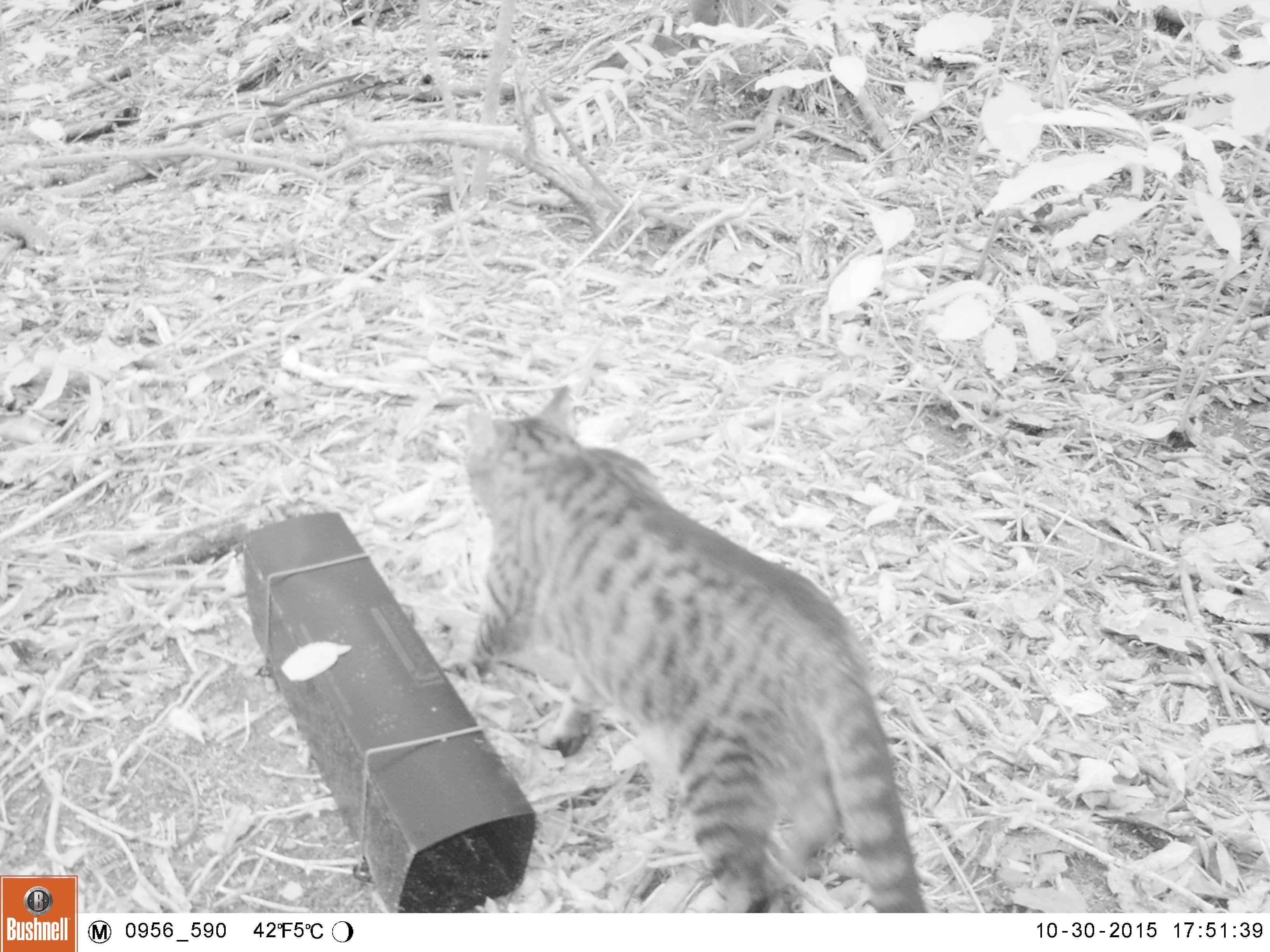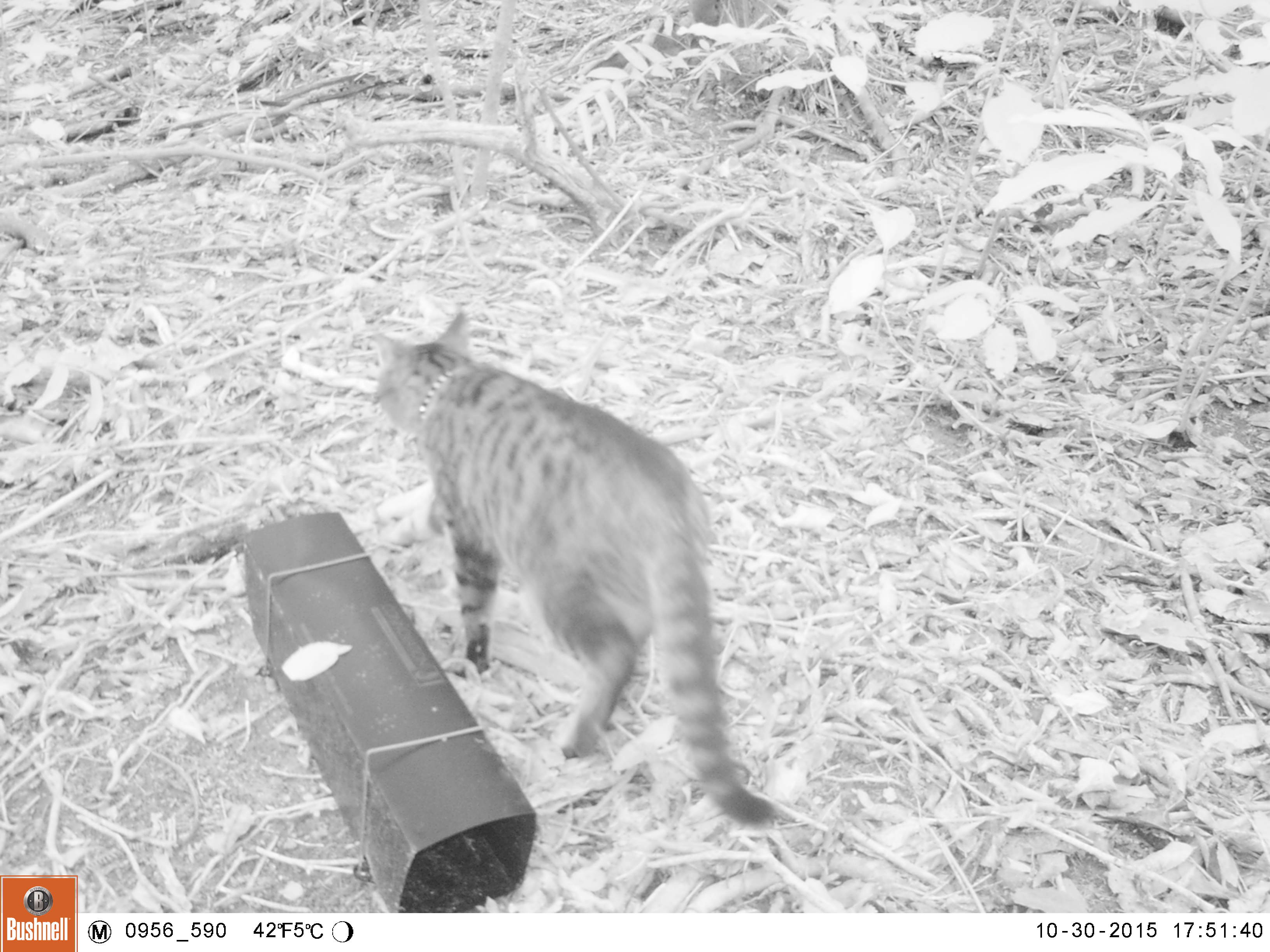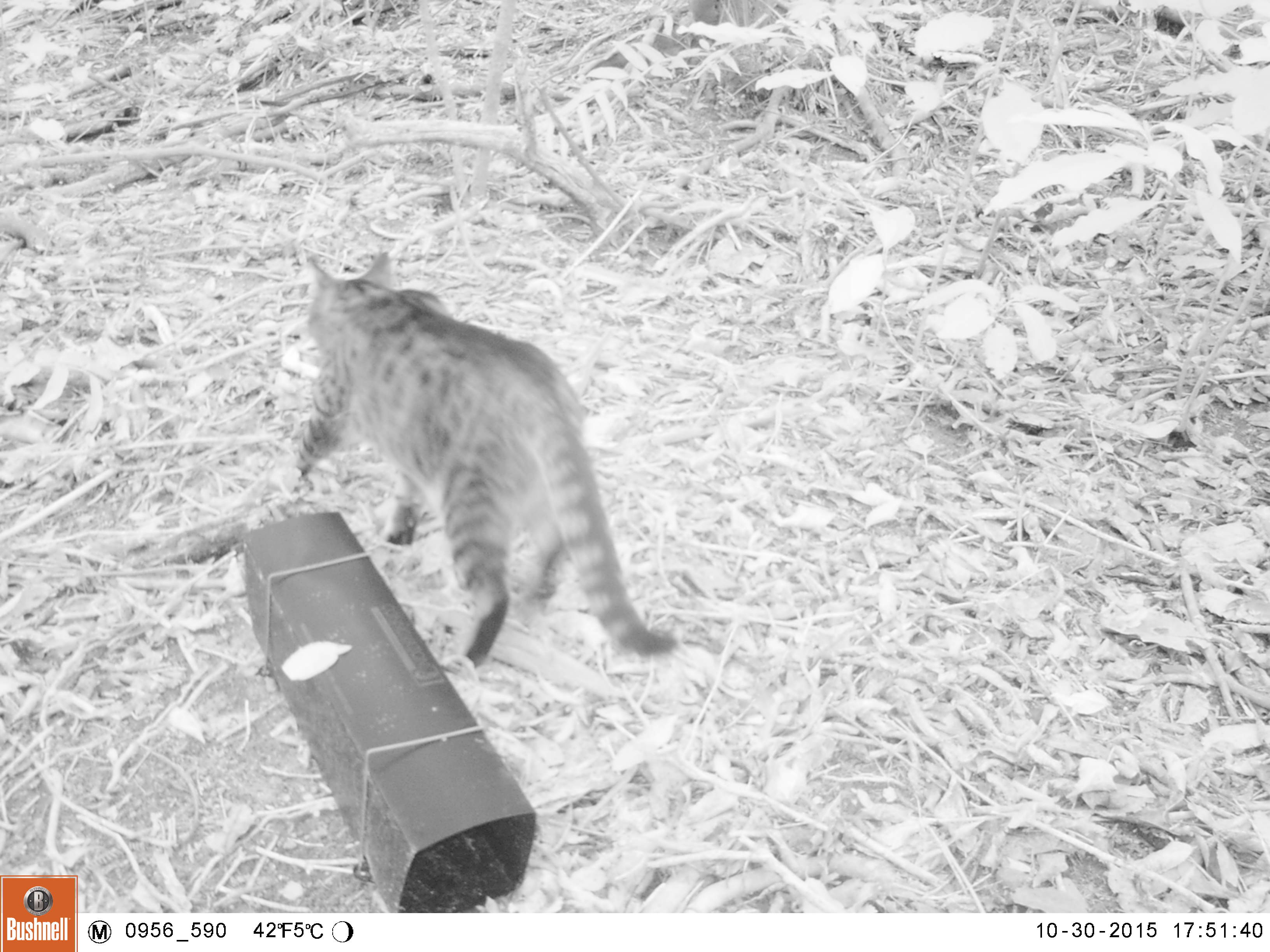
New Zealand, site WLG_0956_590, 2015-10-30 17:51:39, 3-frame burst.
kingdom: Animalia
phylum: Chordata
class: Mammalia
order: Carnivora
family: Felidae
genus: Felis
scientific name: Felis catus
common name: domestic cat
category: cat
Cat (domestic cat) (Felis catus).